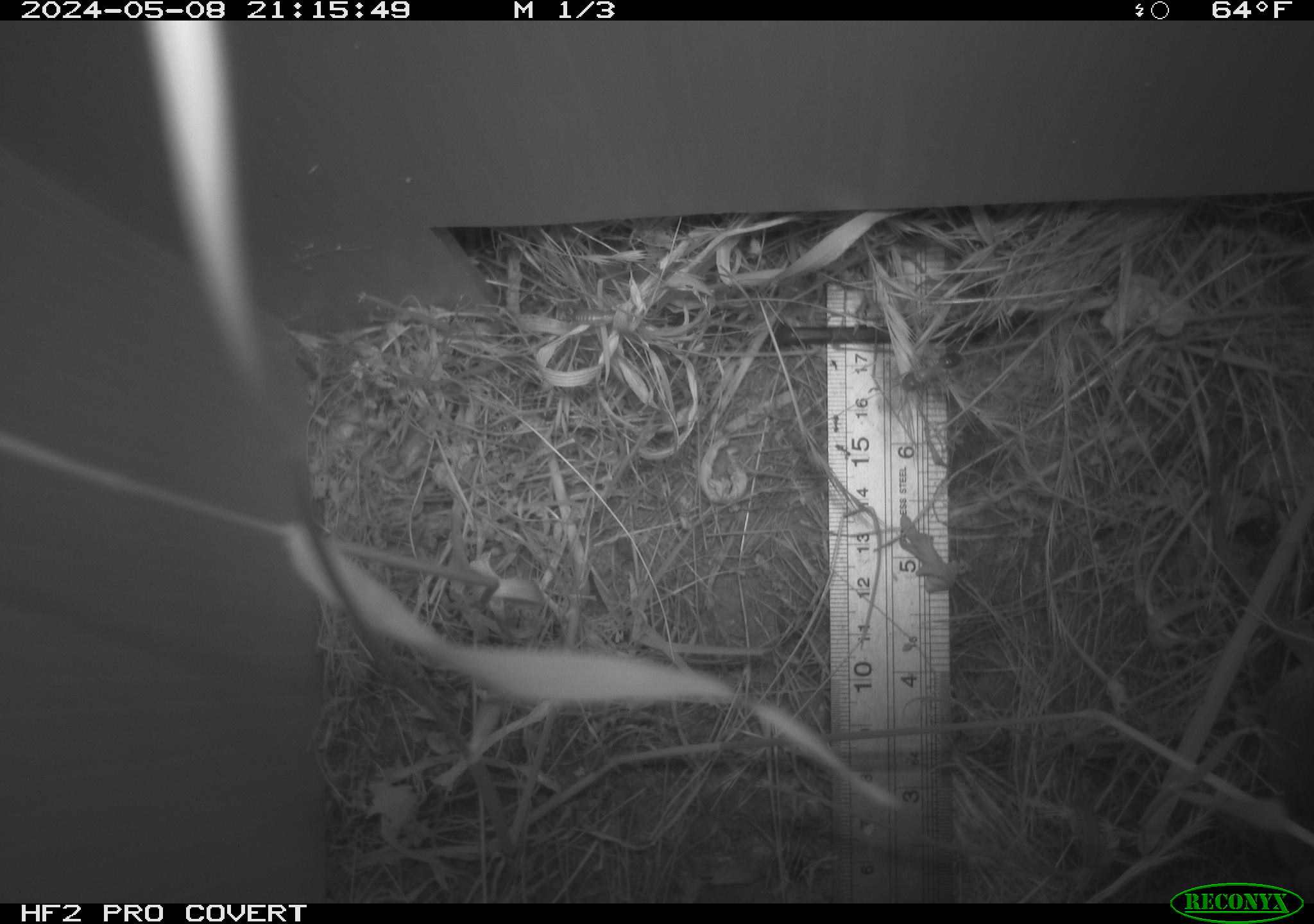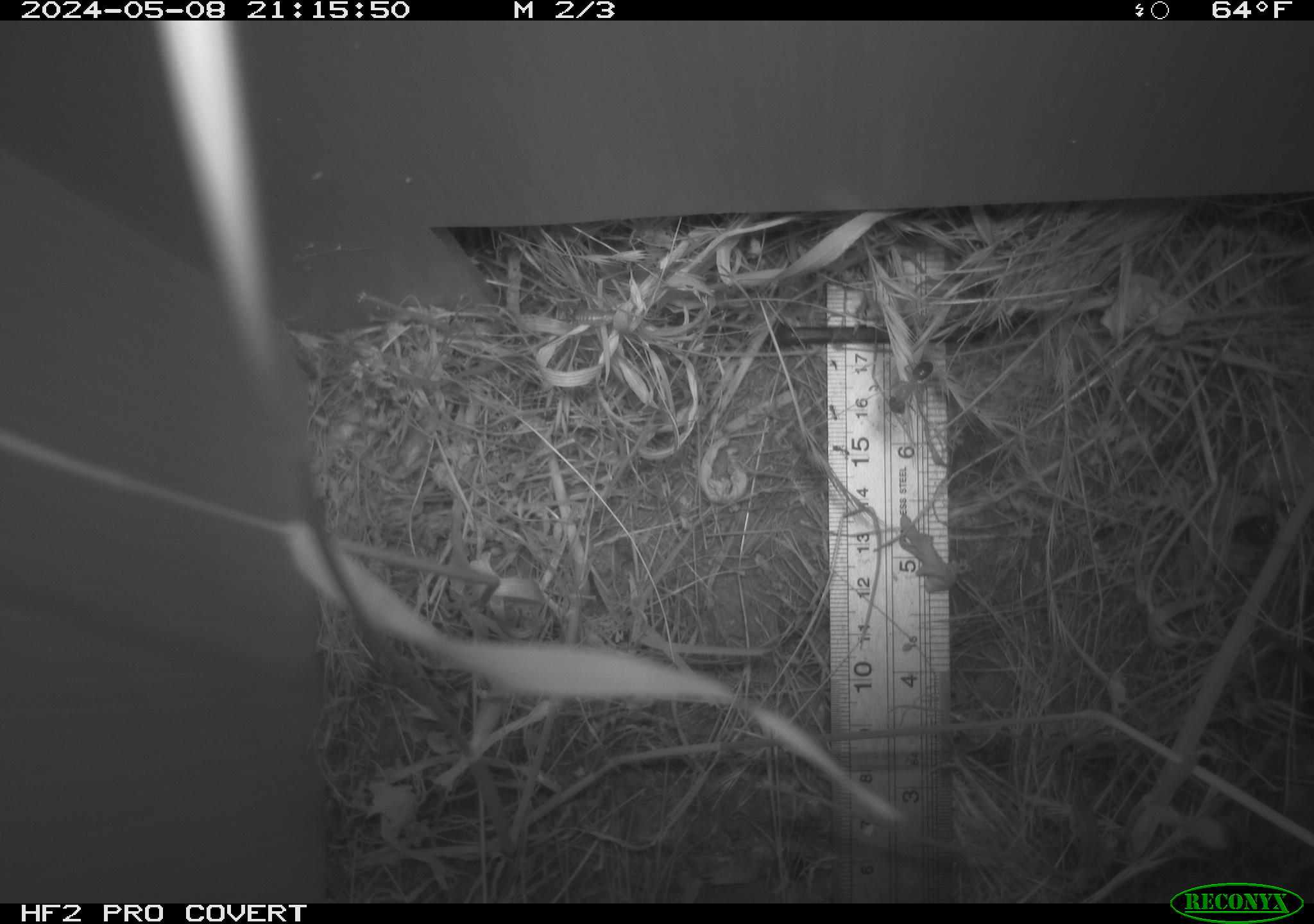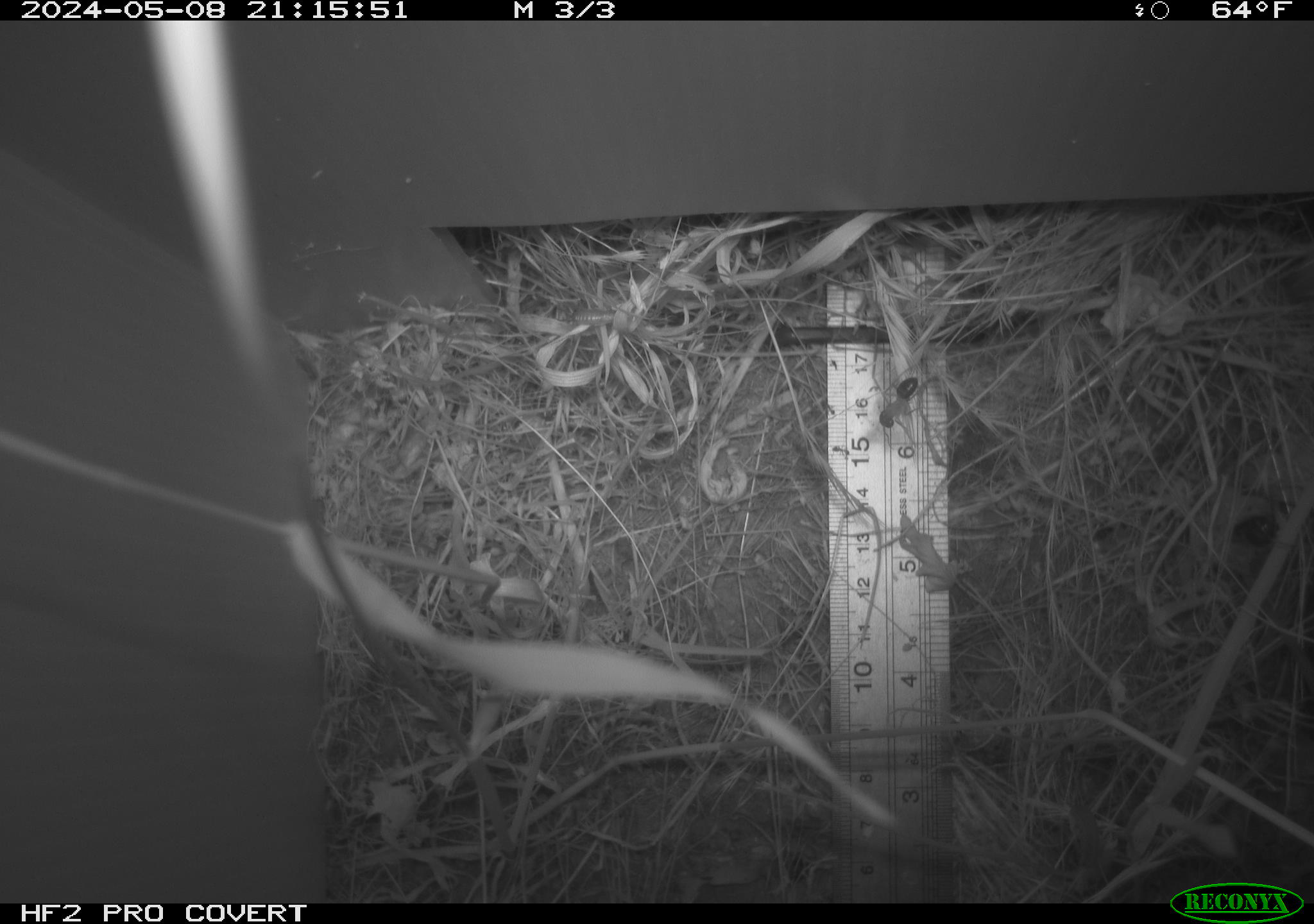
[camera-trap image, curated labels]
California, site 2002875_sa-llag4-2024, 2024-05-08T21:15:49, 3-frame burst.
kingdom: Animalia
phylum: Chordata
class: Mammalia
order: Rodentia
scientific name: Rodentia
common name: rodent